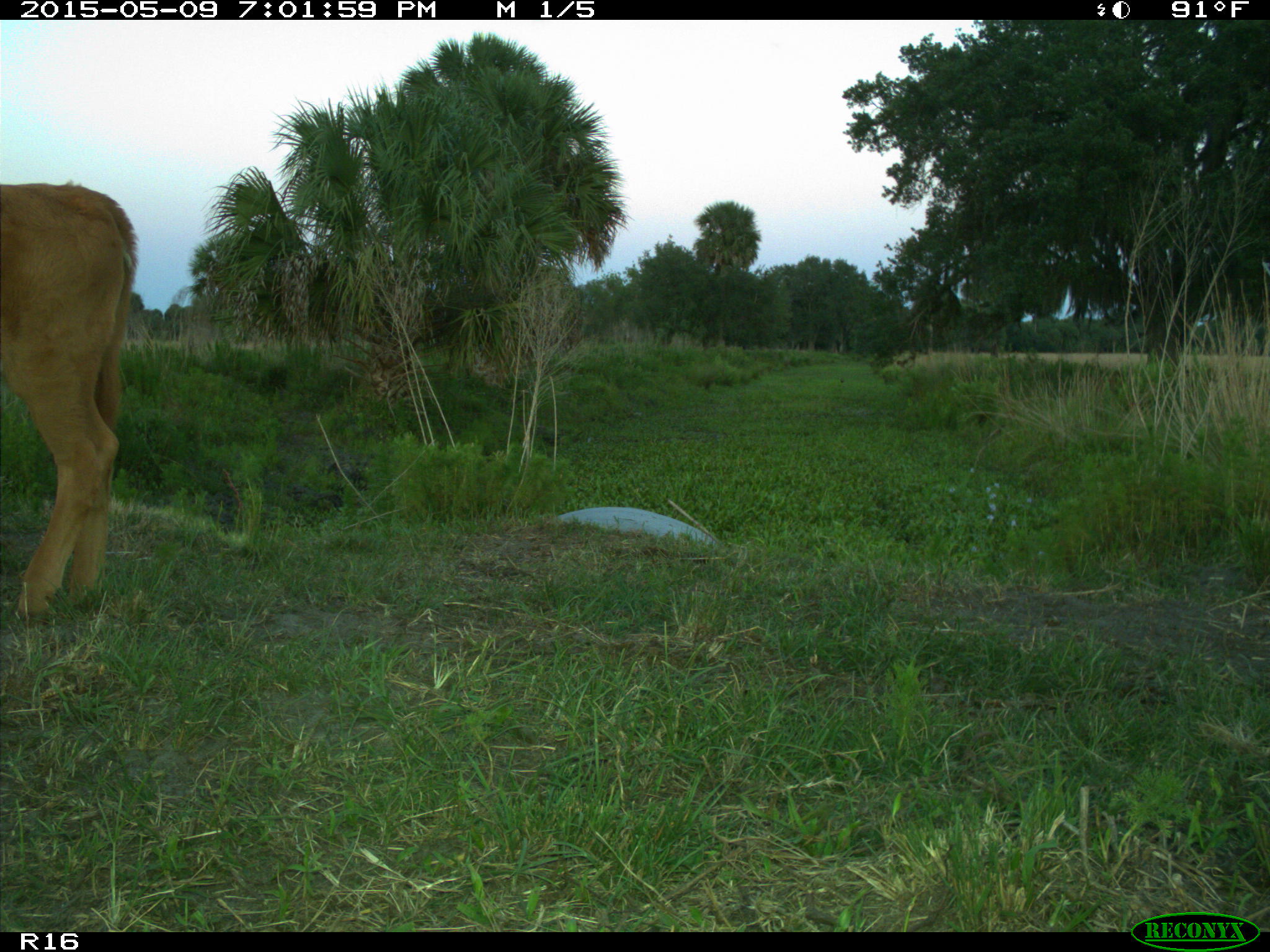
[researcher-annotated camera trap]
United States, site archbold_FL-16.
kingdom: Animalia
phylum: Chordata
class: Mammalia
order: Artiodactyla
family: Bovidae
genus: Bos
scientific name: Bos taurus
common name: domestic cow